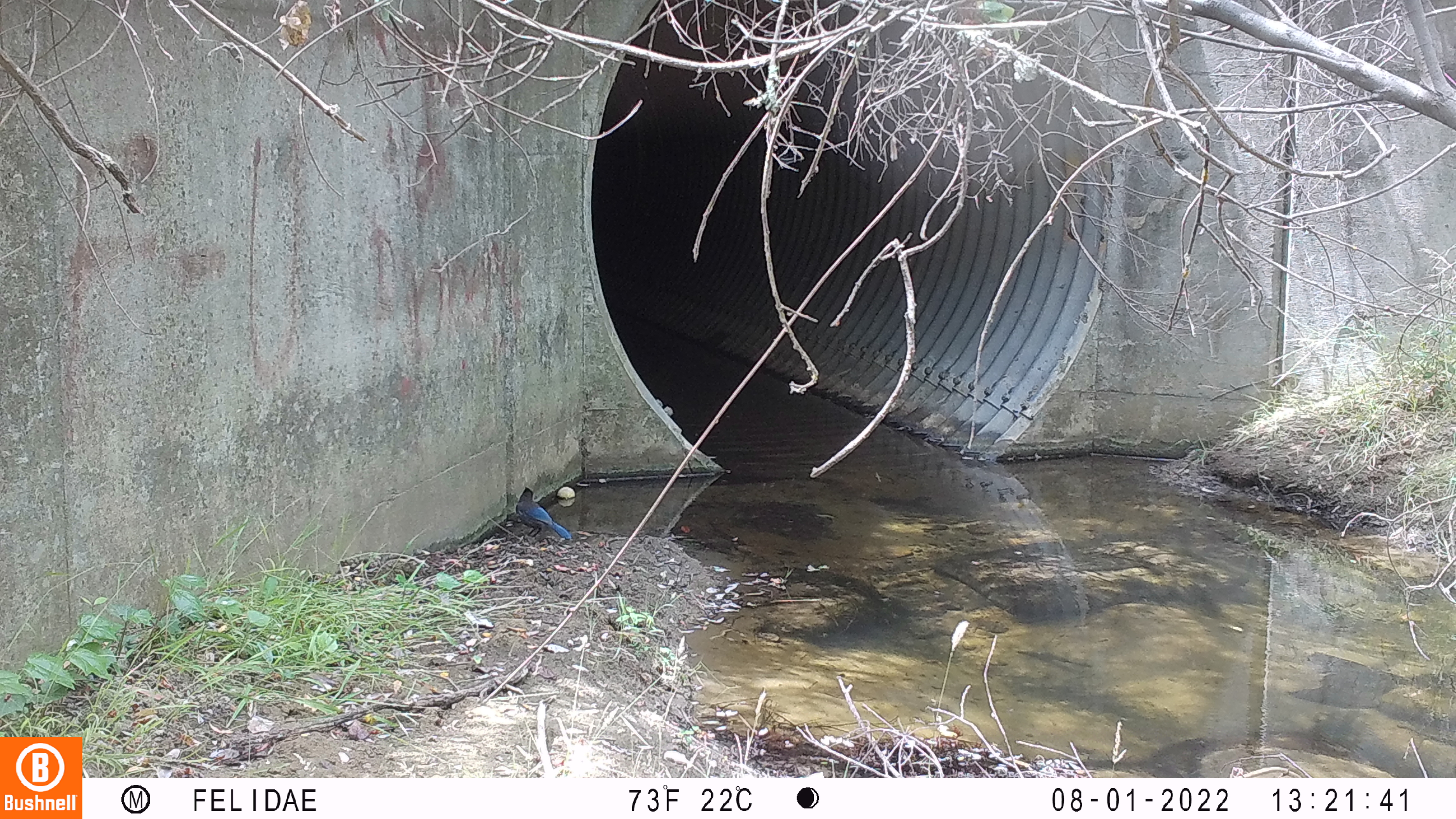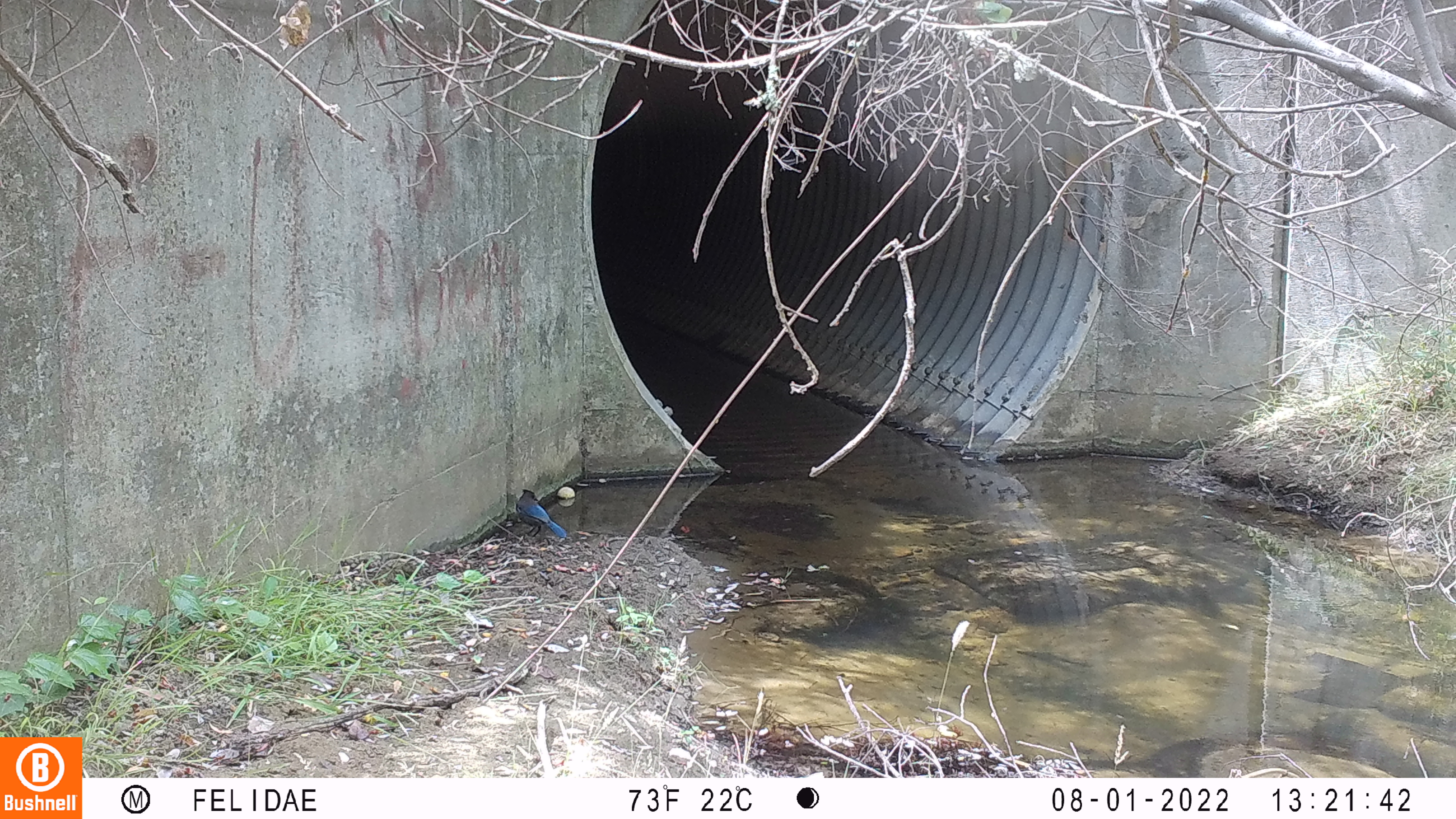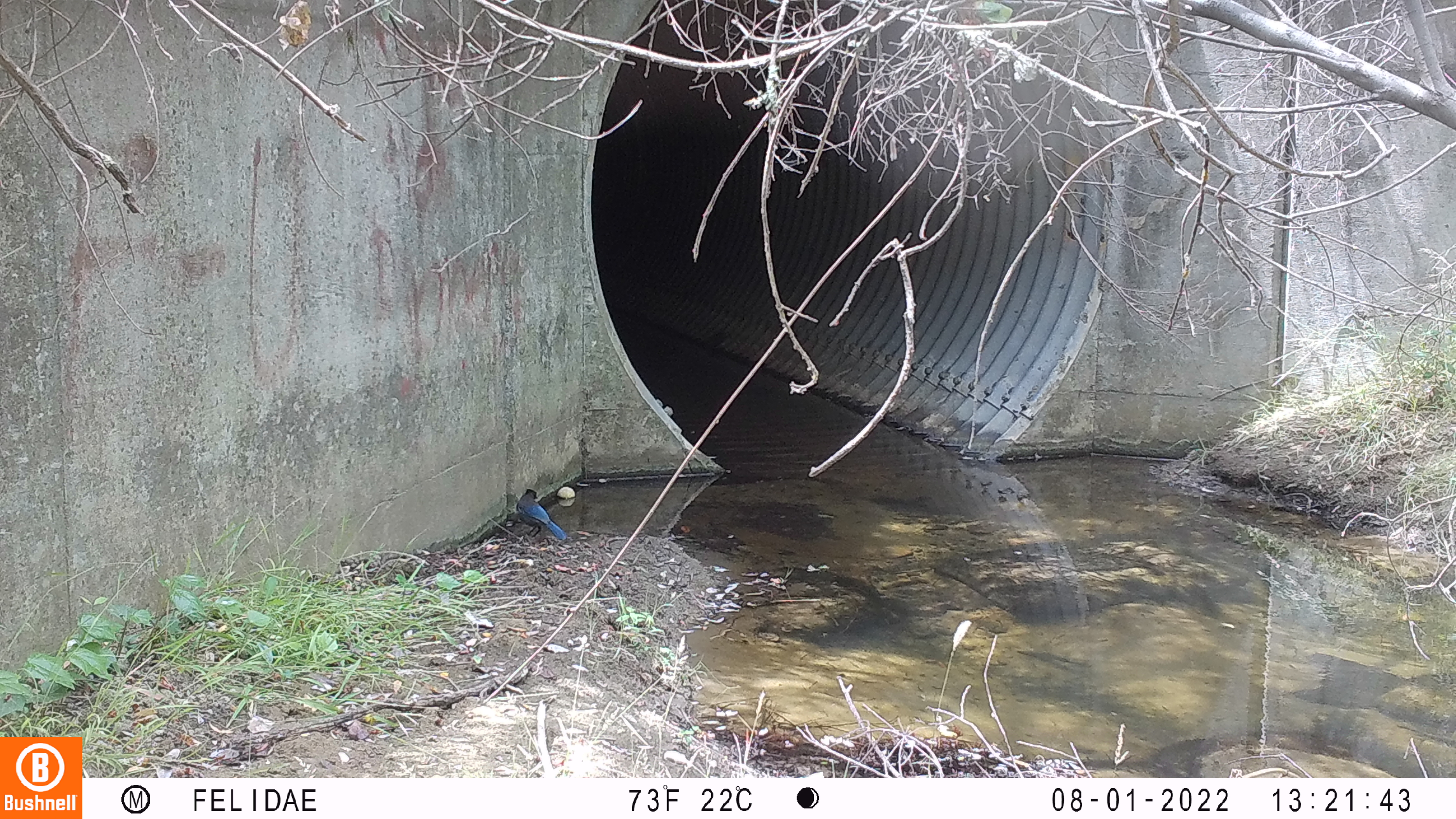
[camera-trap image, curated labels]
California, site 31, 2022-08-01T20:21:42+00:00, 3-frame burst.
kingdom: Animalia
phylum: Chordata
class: Aves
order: Passeriformes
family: Corvidae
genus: Cyanocitta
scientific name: Cyanocitta stelleri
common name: steller's jay